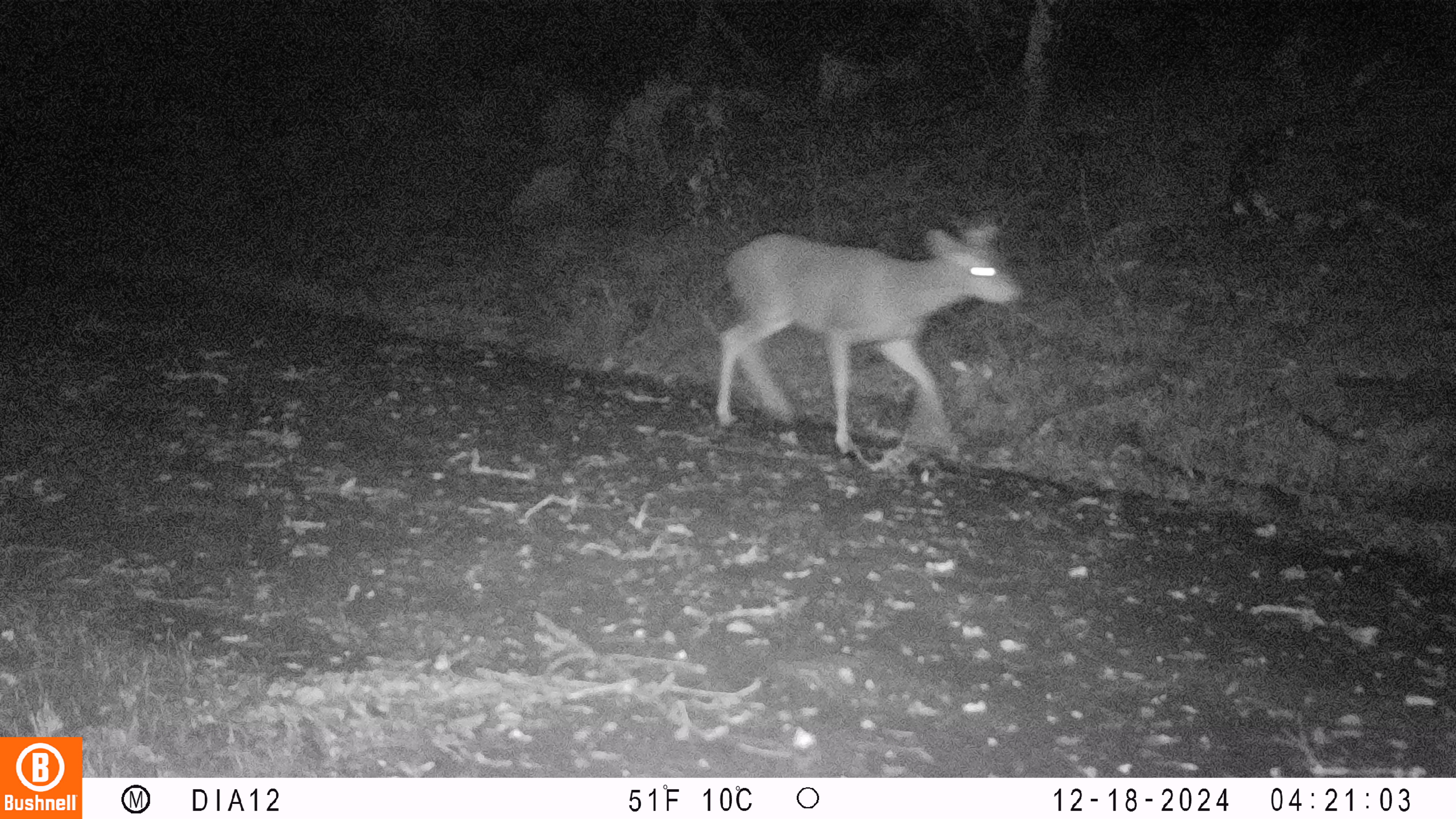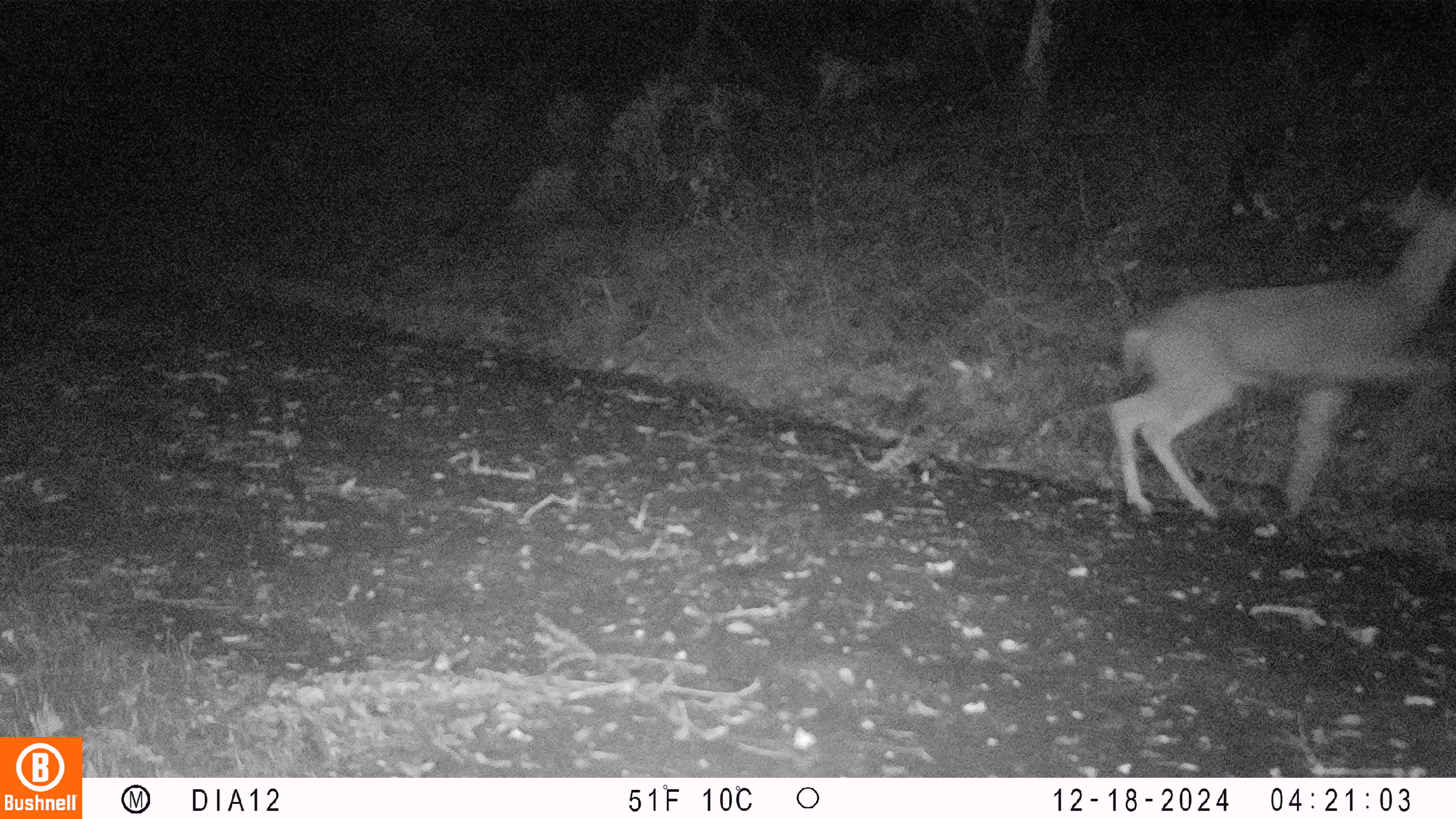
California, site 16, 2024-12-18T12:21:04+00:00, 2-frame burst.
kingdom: Animalia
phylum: Chordata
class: Mammalia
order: Artiodactyla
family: Cervidae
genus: Odocoileus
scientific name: Odocoileus hemionus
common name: mule deer